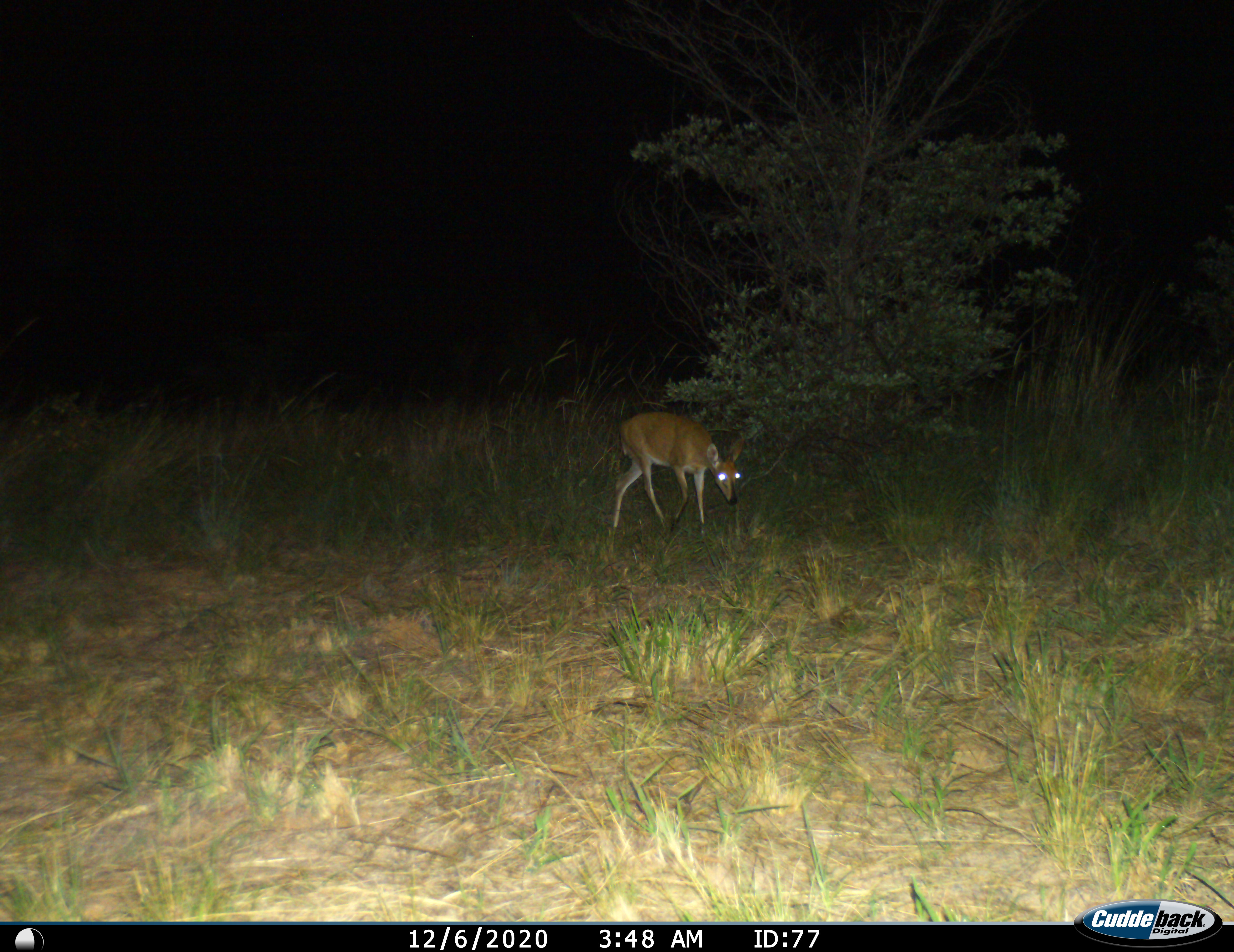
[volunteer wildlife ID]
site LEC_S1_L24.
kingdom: Animalia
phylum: Chordata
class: Mammalia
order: Artiodactyla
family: Bovidae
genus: Sylvicapra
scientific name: Sylvicapra grimmia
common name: common duiker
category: duikercommongrey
Duikercommongrey (common duiker) (Sylvicapra grimmia), count 1. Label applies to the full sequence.